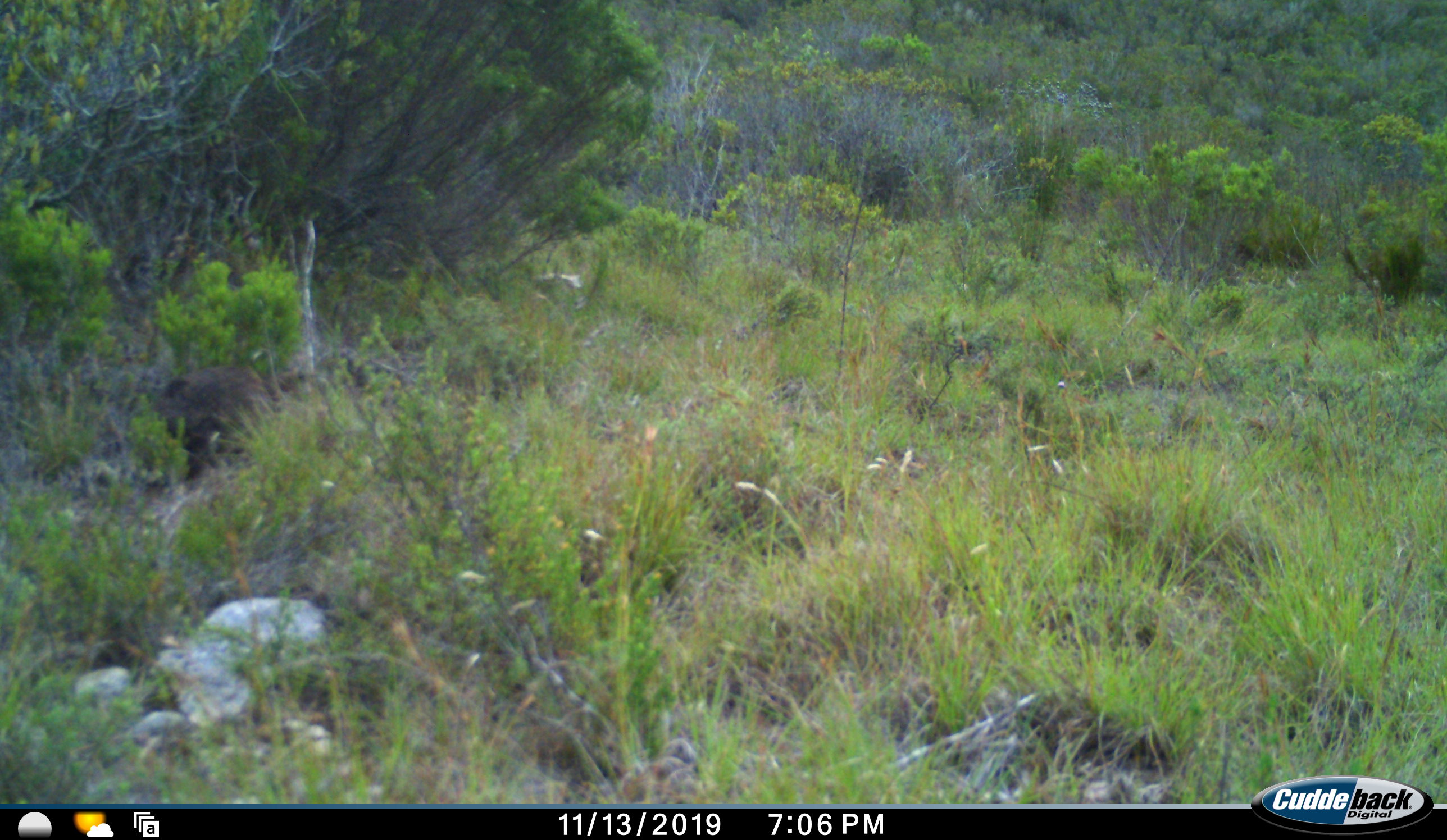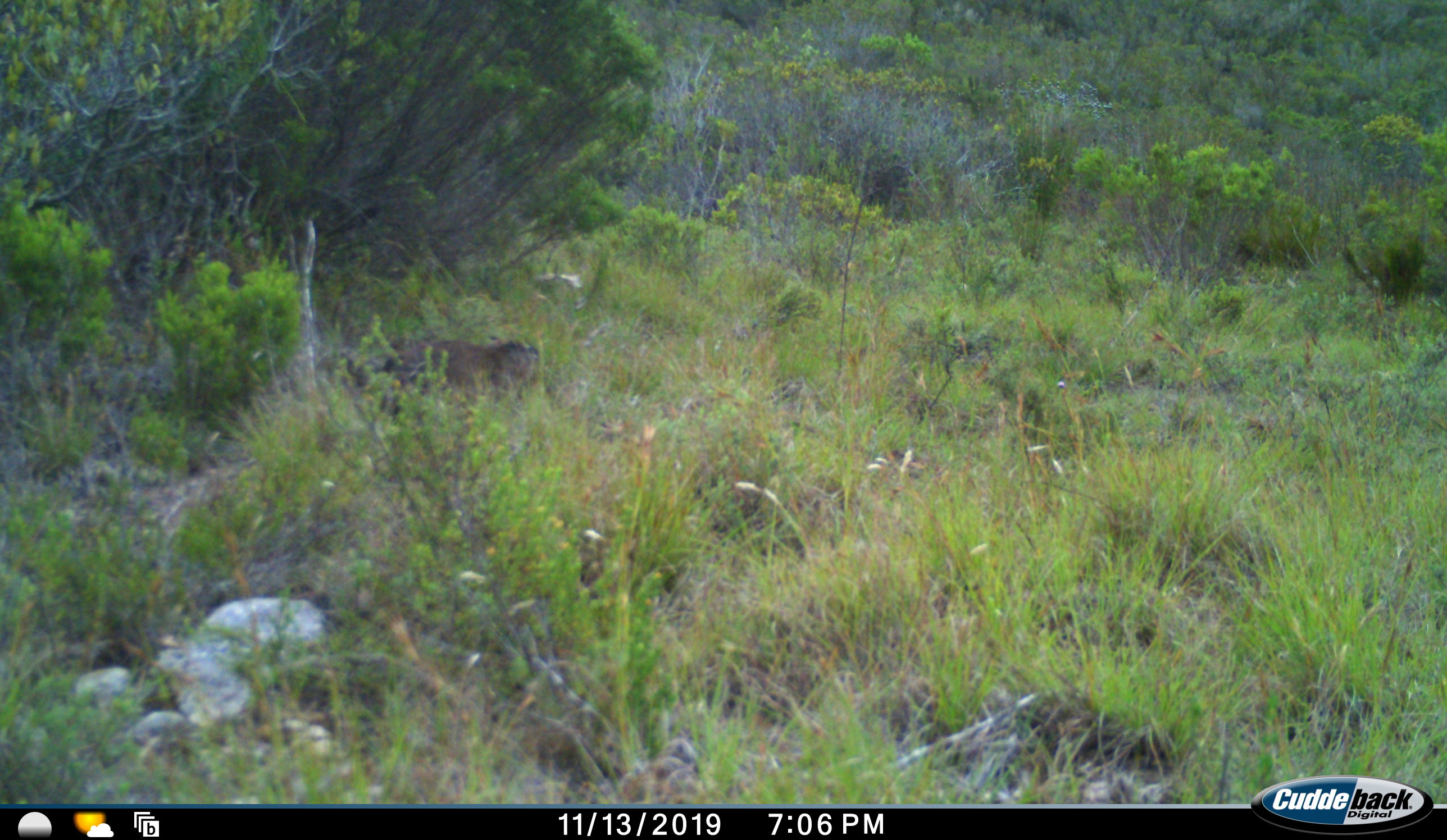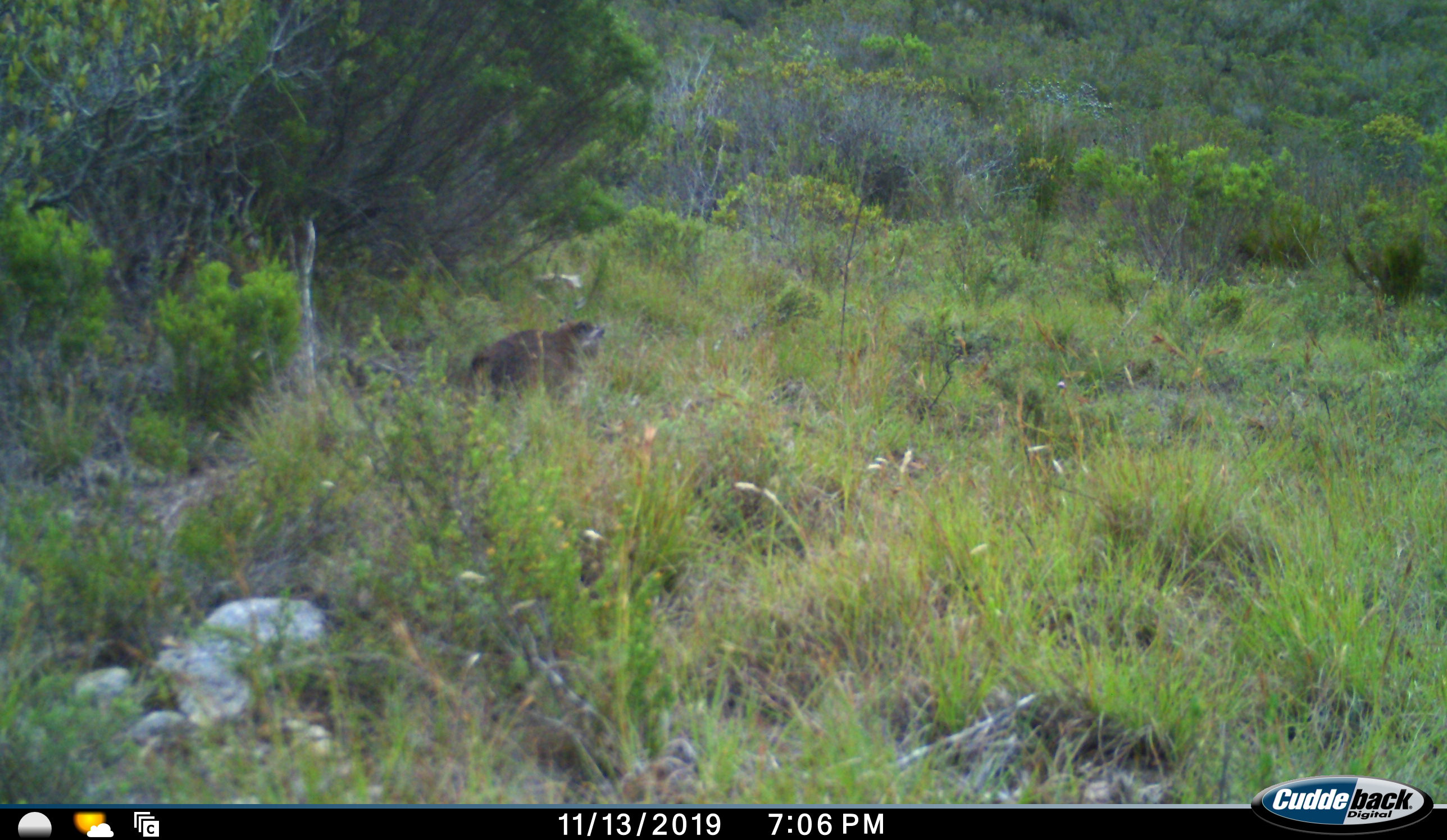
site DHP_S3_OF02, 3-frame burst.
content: unidentified animal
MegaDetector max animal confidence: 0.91